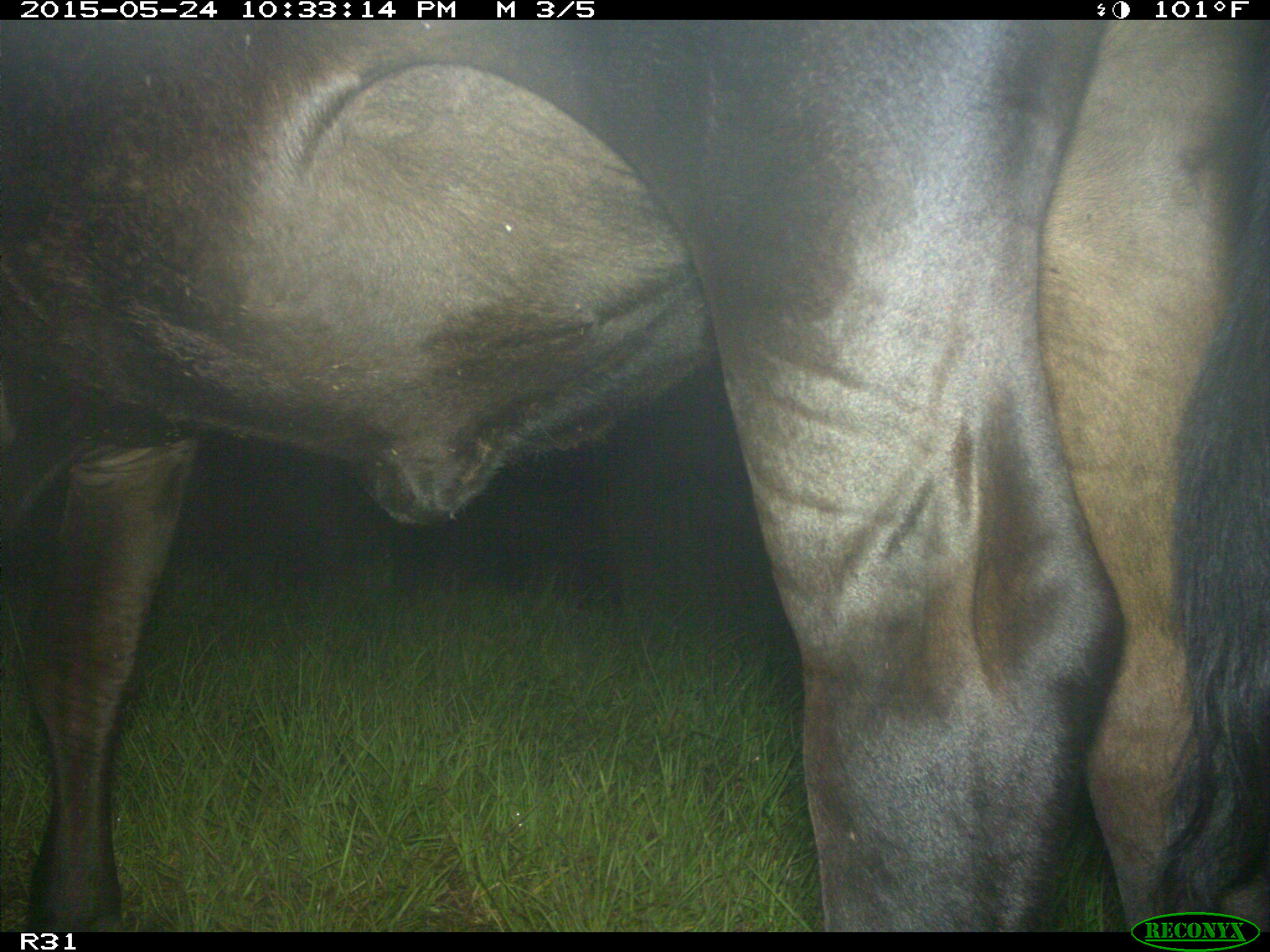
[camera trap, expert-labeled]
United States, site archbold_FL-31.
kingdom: Animalia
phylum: Chordata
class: Mammalia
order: Artiodactyla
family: Bovidae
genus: Bos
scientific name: Bos taurus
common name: domestic cow